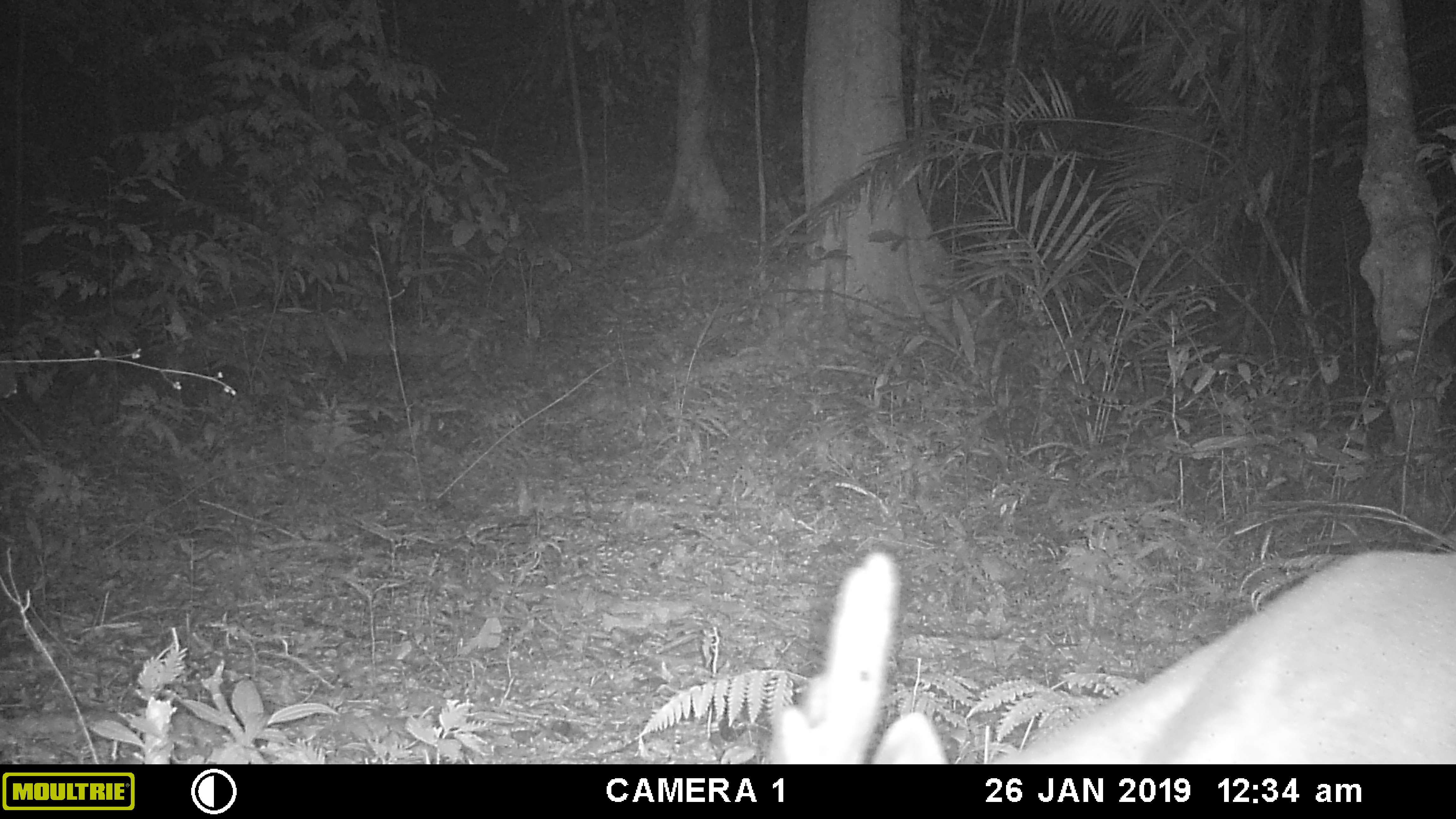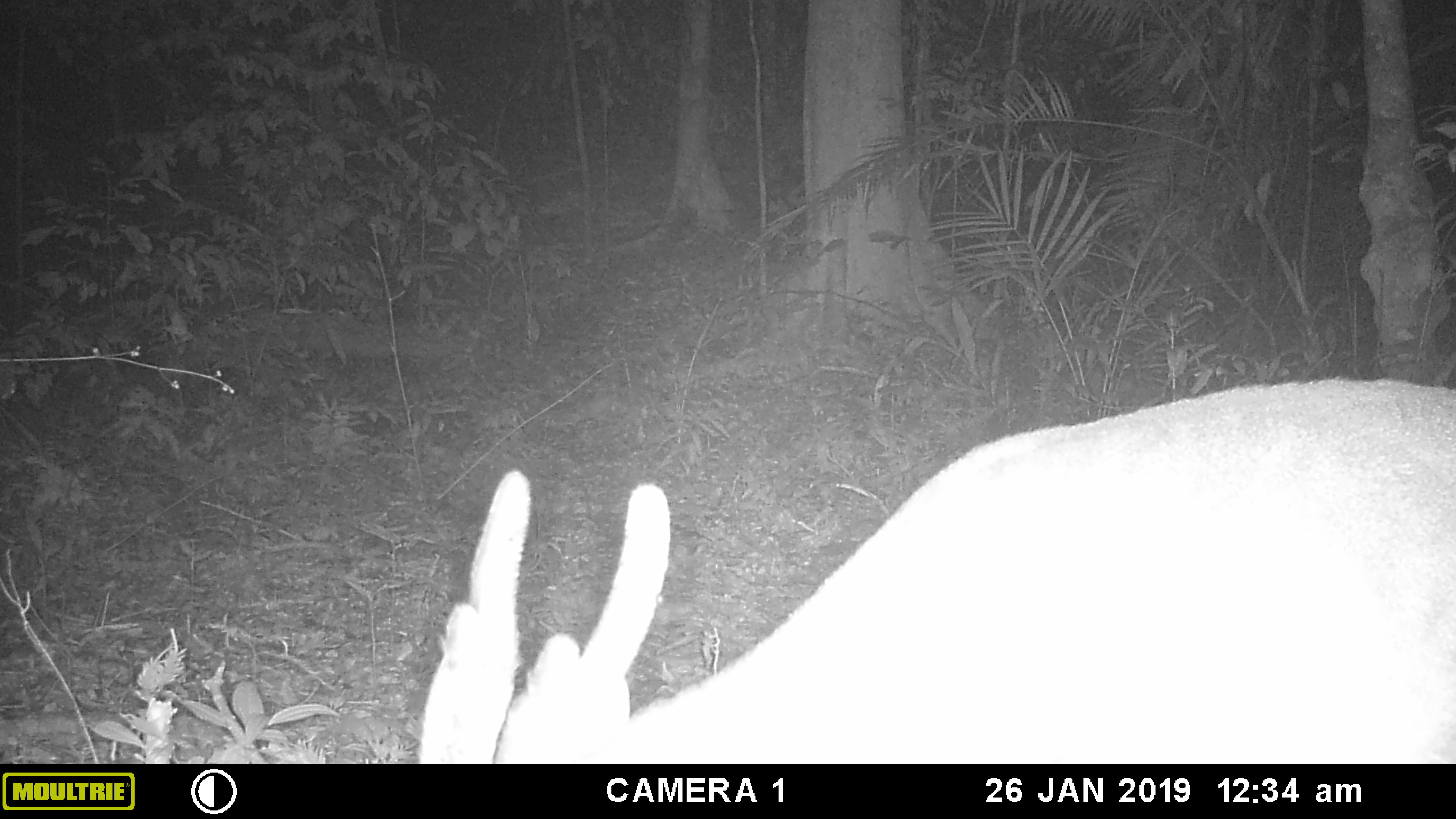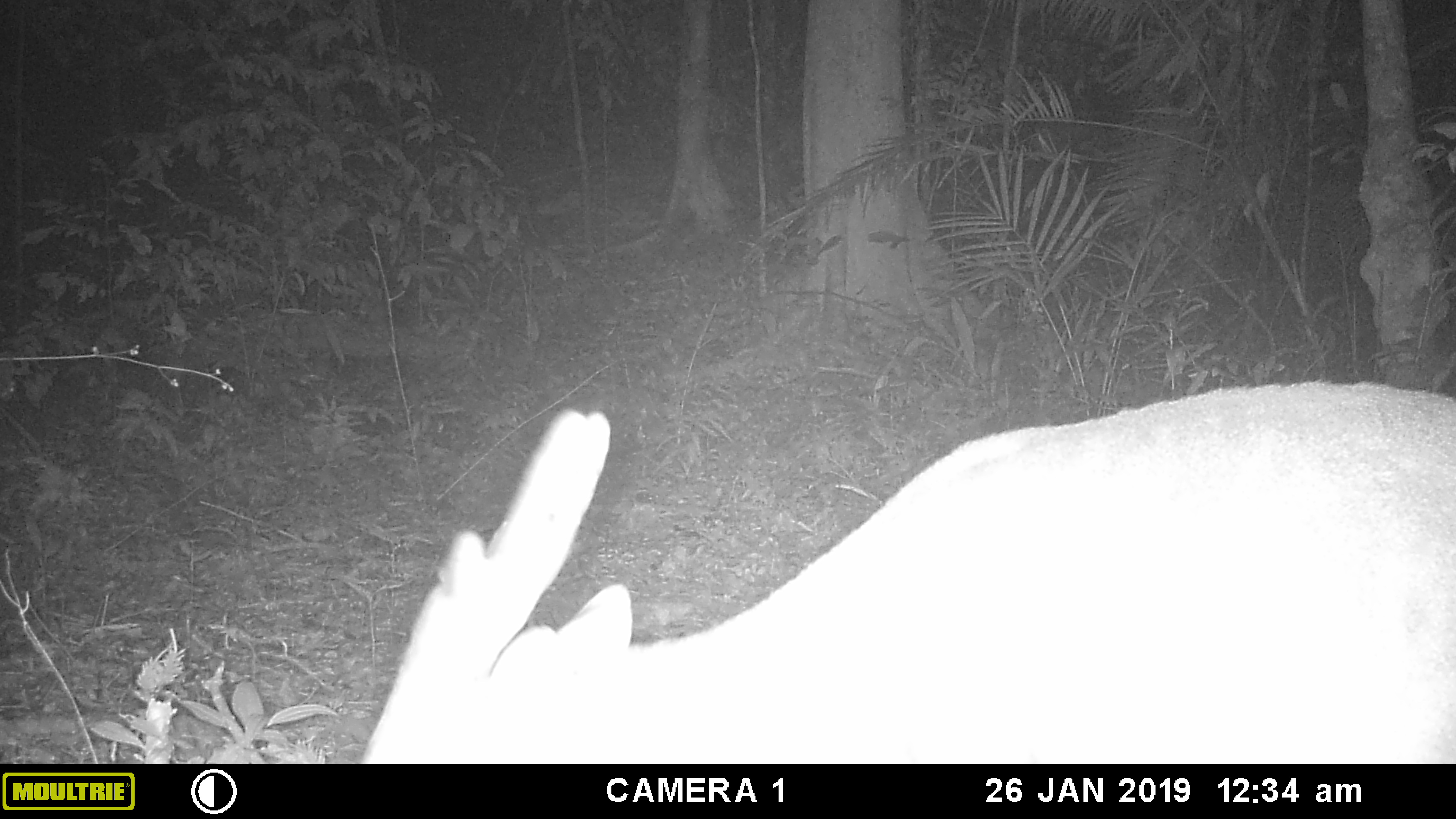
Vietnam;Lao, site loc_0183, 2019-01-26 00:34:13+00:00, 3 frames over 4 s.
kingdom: Animalia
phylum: Chordata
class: Mammalia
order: Artiodactyla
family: Cervidae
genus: Muntiacus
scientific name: Muntiacus vuquangensis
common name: large-antlered muntjac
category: large antlered muntjac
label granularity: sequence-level